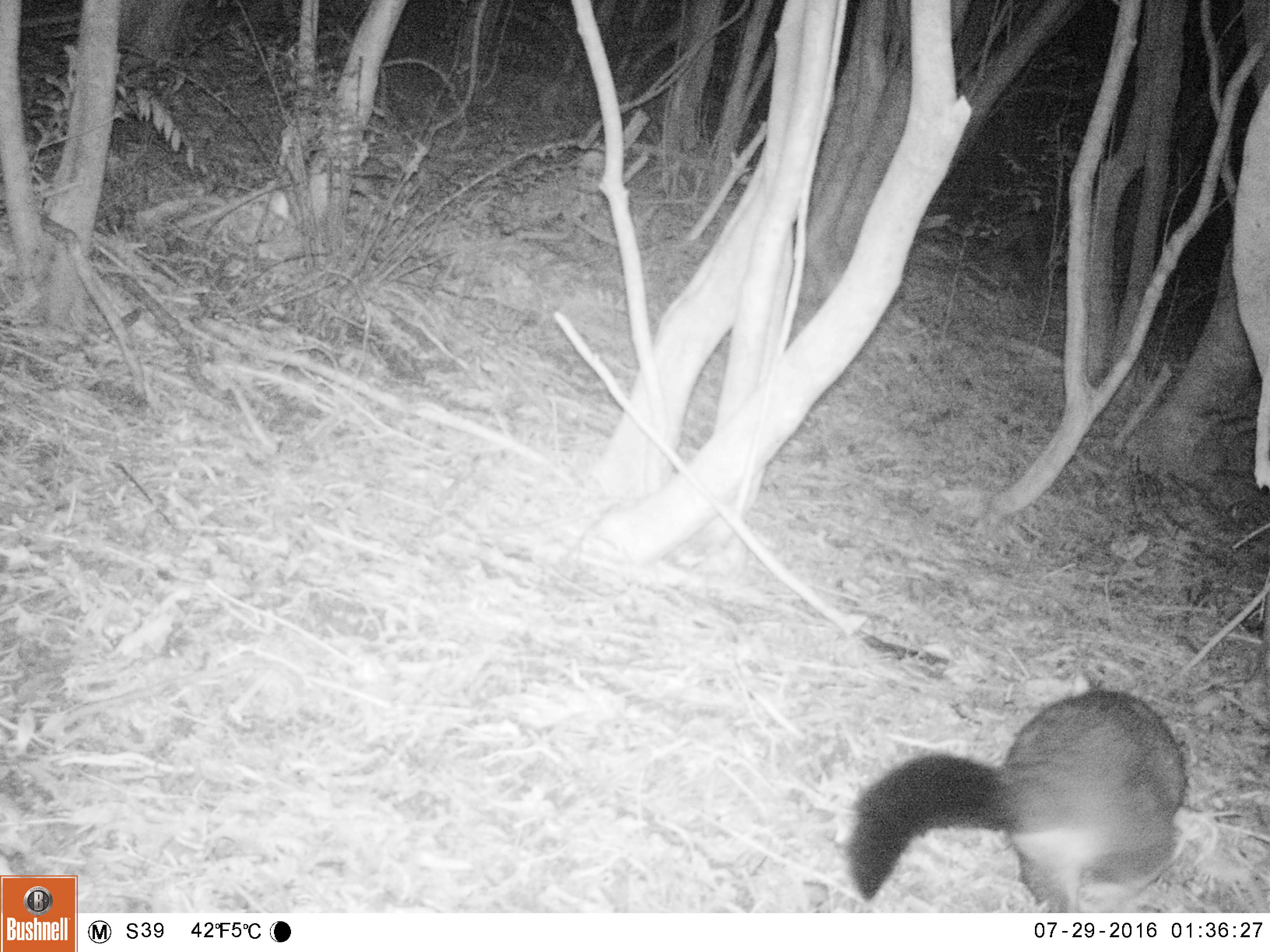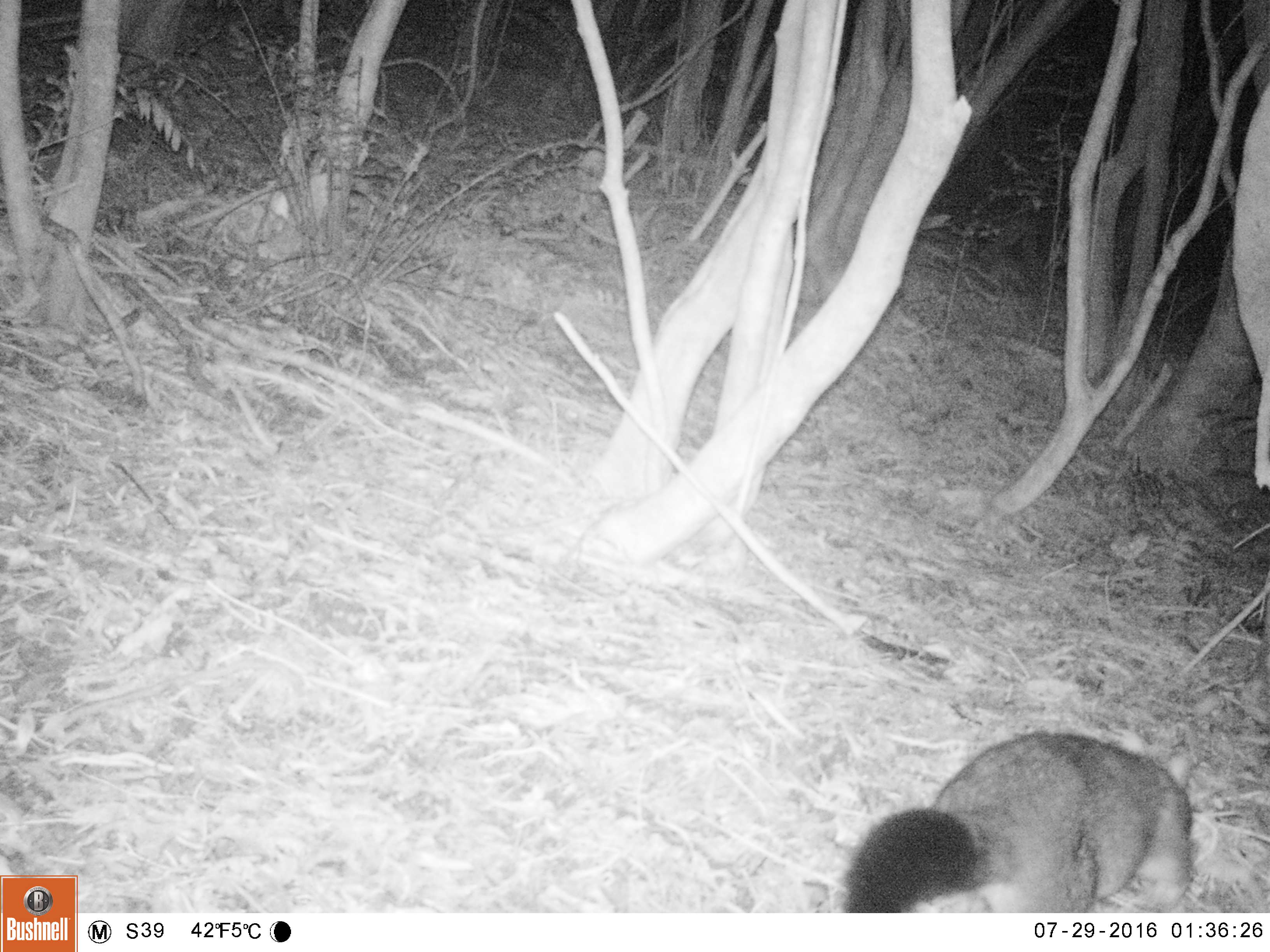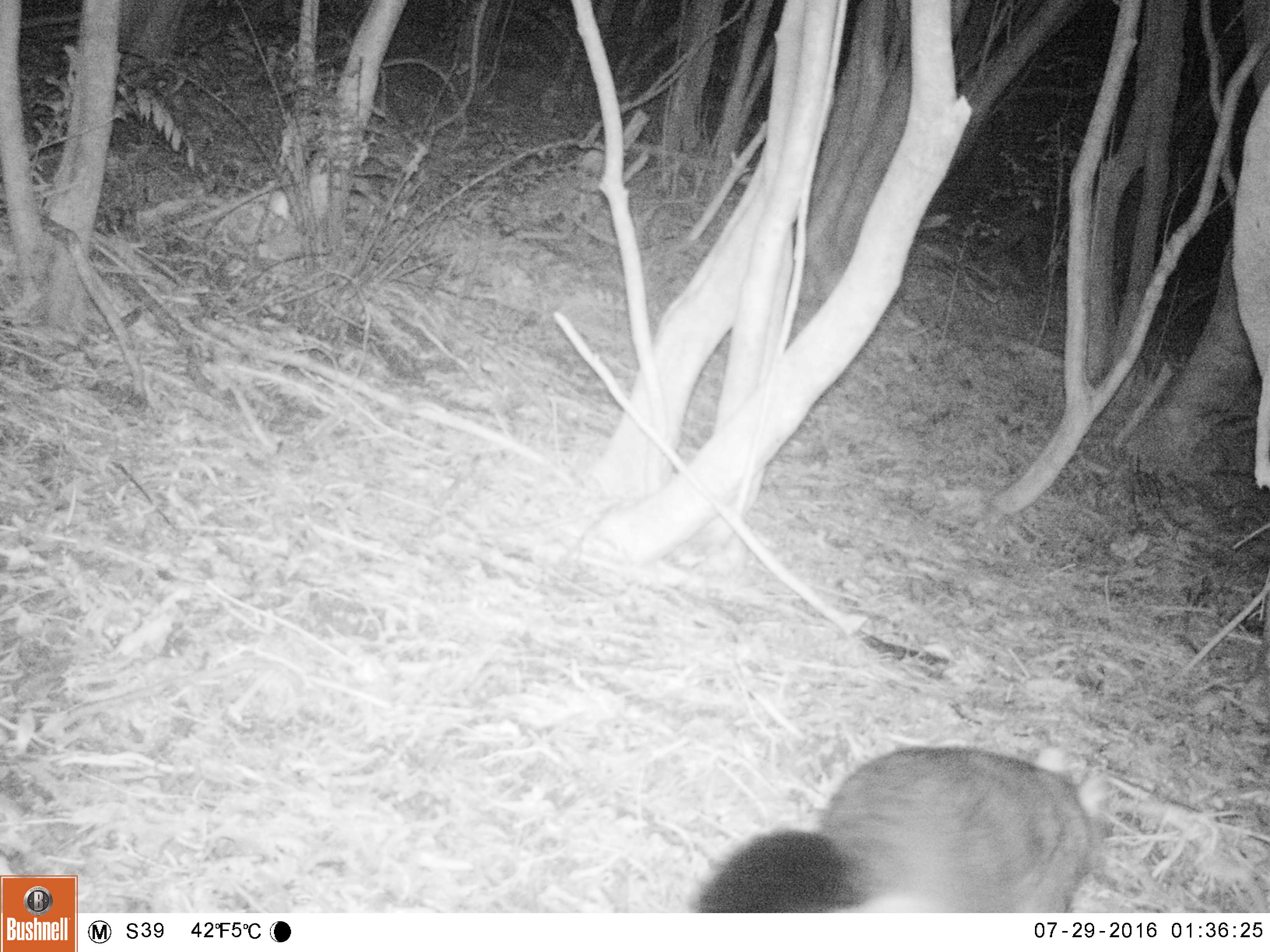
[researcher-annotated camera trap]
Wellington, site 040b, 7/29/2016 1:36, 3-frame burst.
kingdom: Animalia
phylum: Chordata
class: Mammalia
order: Didelphimorphia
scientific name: Didelphimorphia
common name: possum